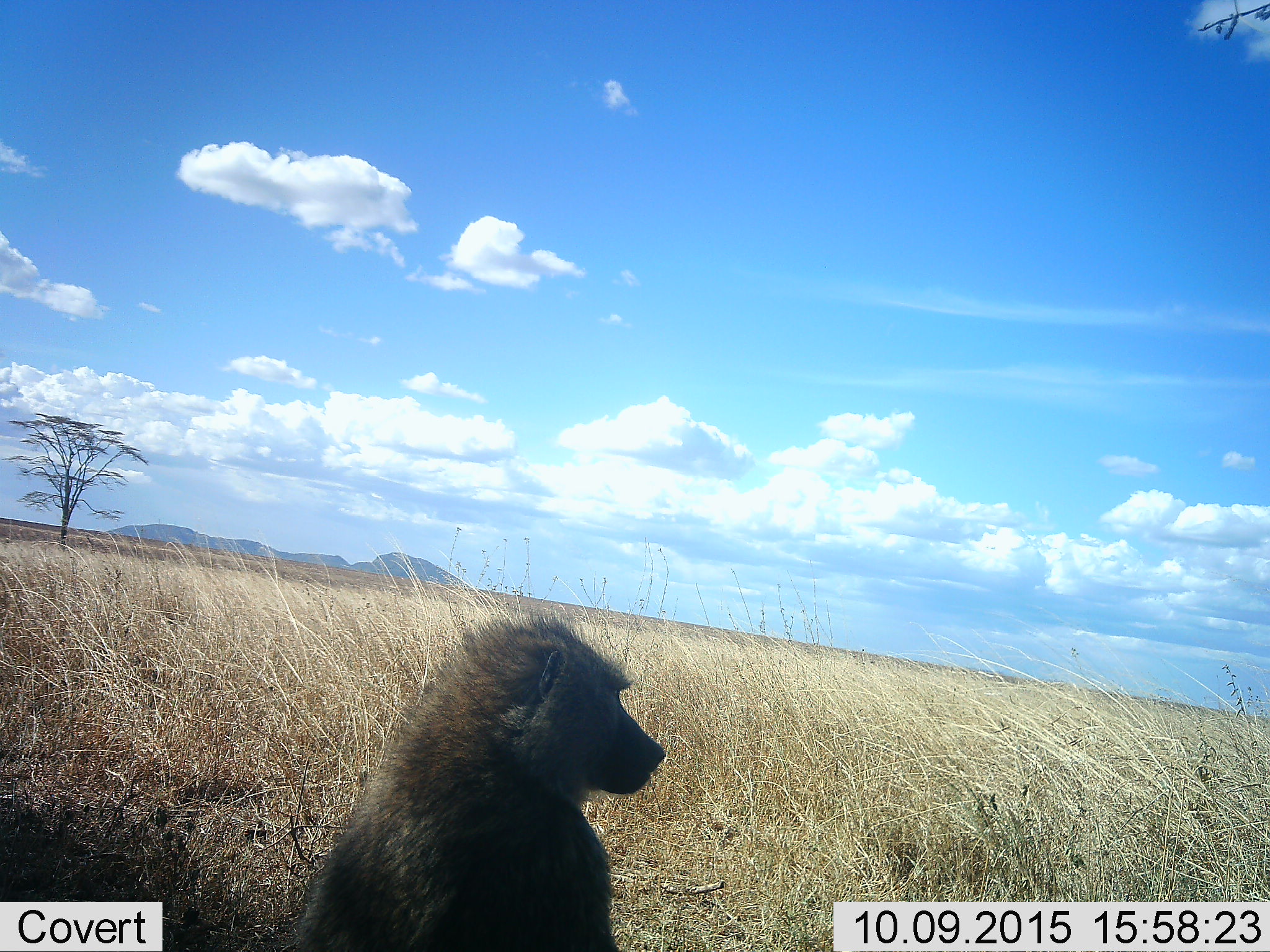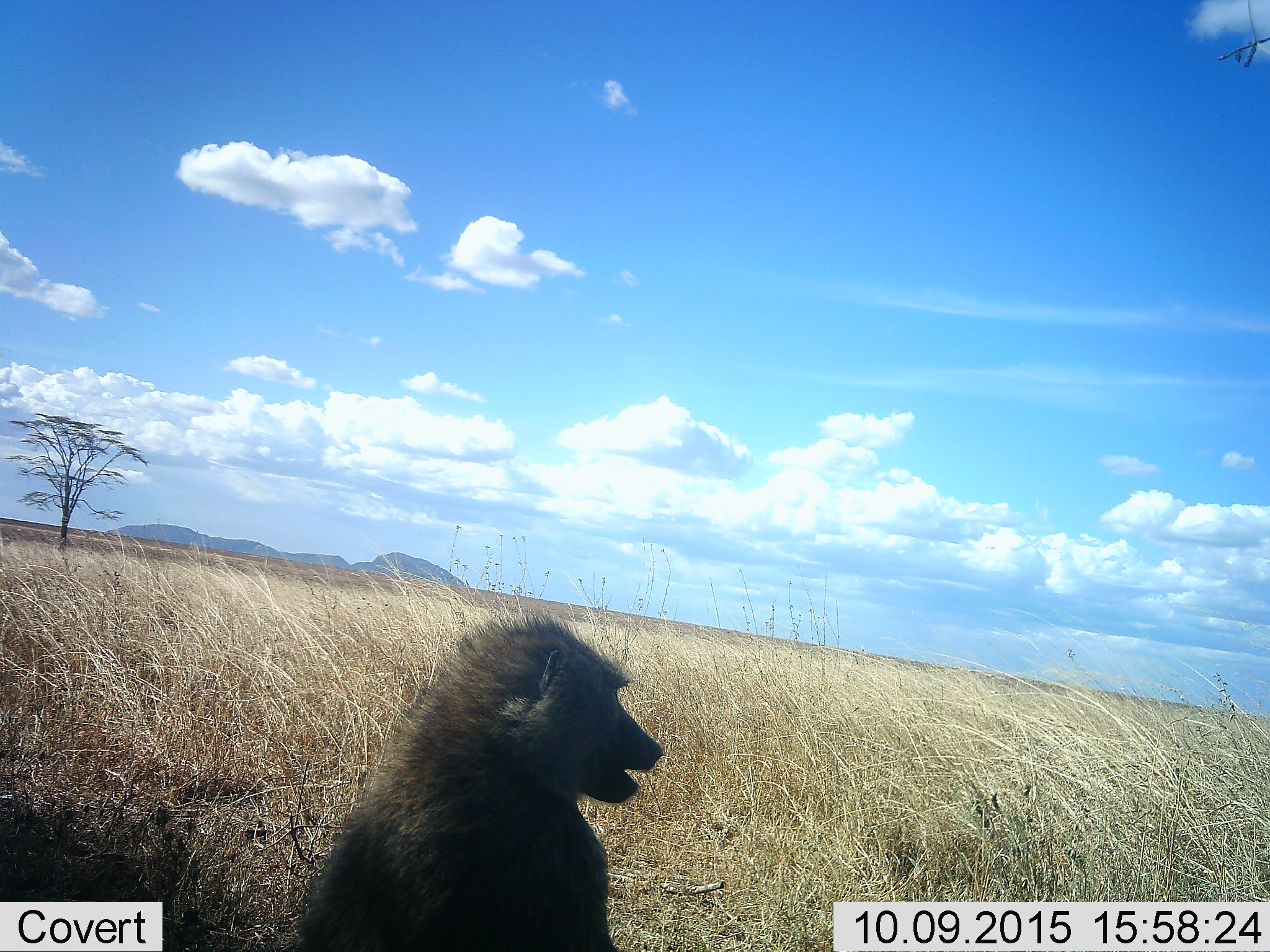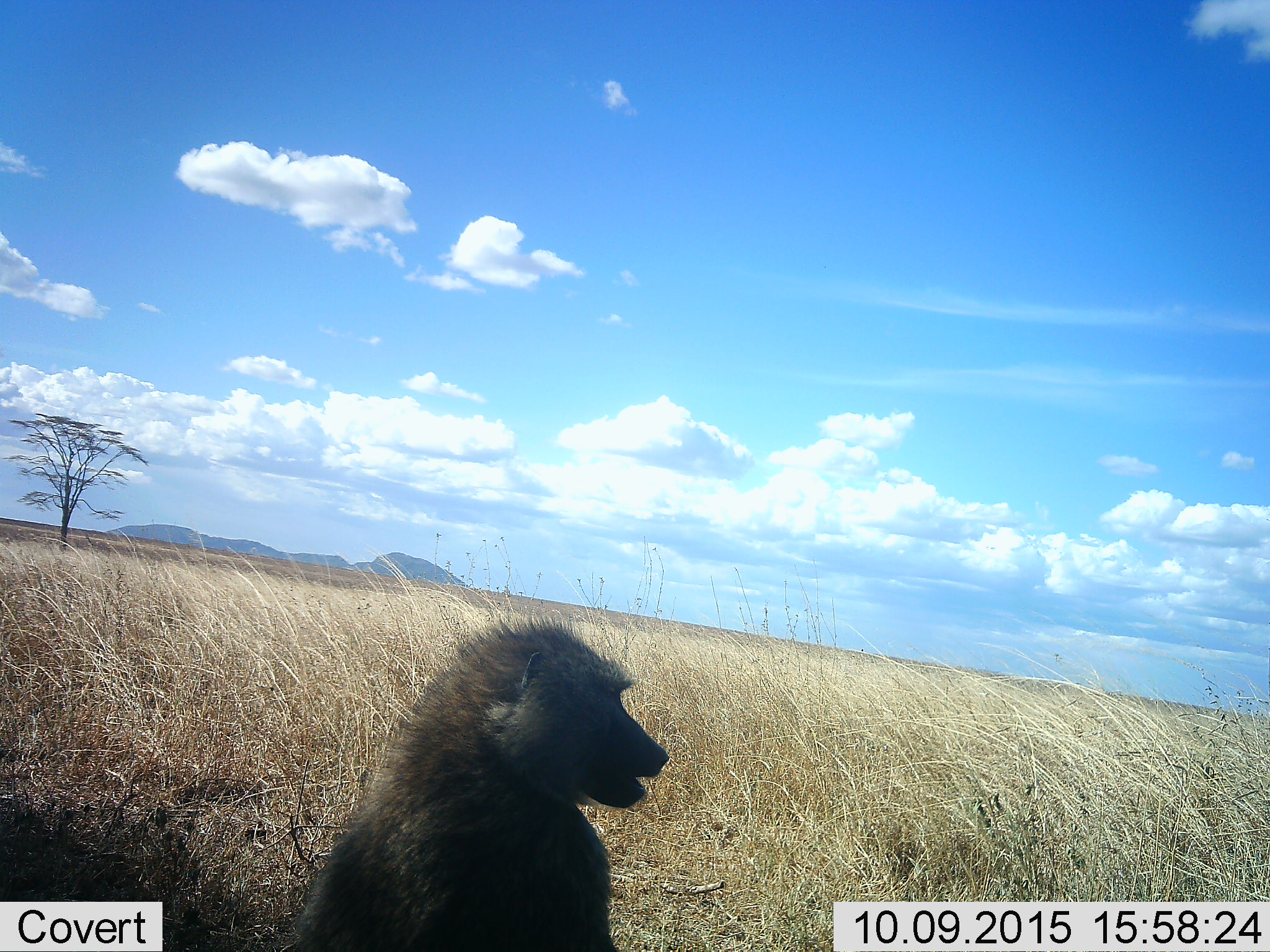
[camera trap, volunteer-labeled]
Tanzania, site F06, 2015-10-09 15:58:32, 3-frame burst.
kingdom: Animalia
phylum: Chordata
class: Mammalia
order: Primates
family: Cercopithecidae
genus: Papio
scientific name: Papio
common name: baboon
Baboon (Papio), count 1. Behavior (volunteer vote fractions): standing 26%, resting 74%, moving 5%, interacting 0%. Young present (vote fraction): 0%. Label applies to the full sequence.